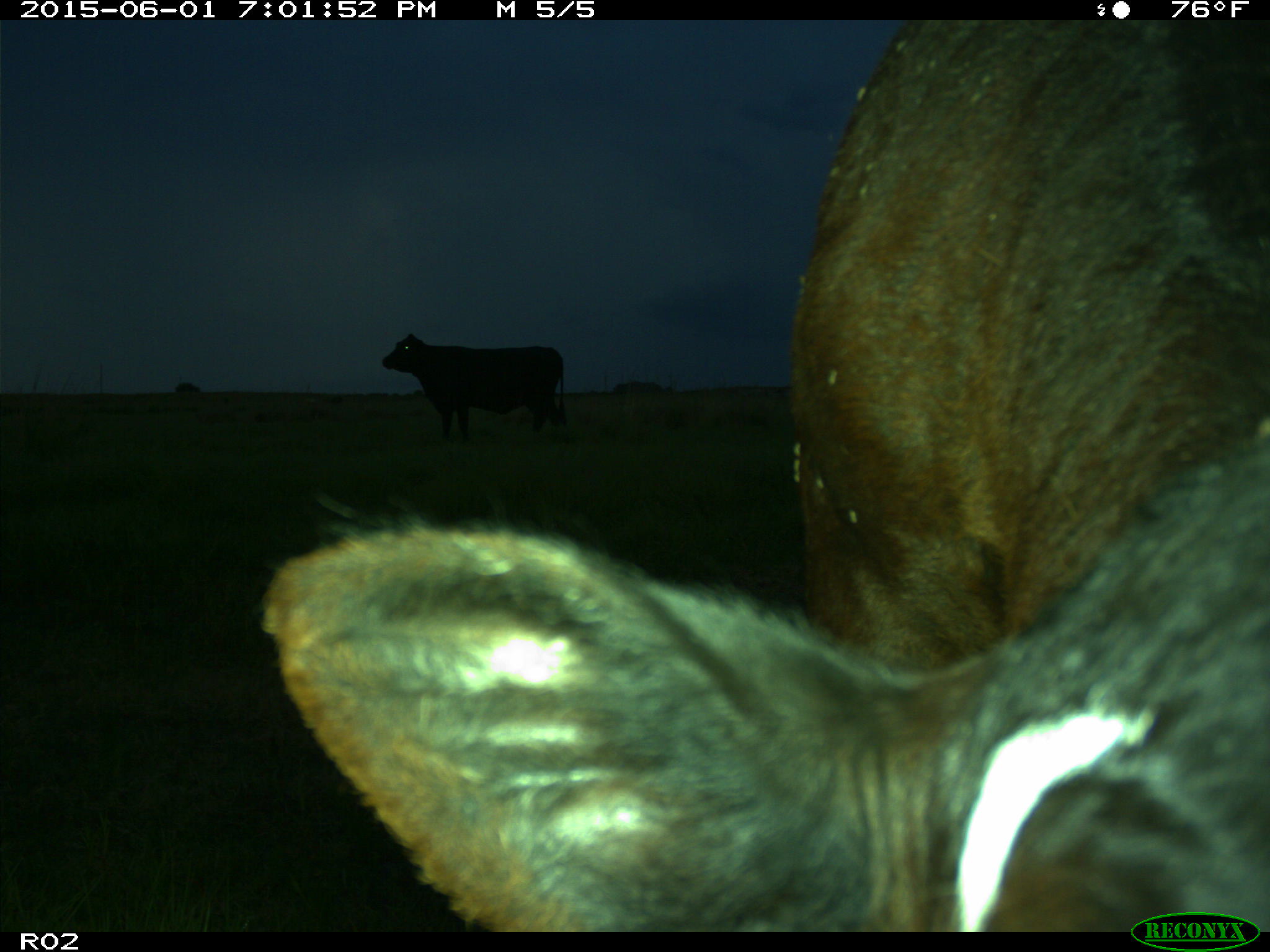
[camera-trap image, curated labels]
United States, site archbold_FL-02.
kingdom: Animalia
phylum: Chordata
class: Mammalia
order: Artiodactyla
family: Bovidae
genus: Bos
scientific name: Bos taurus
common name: domestic cow